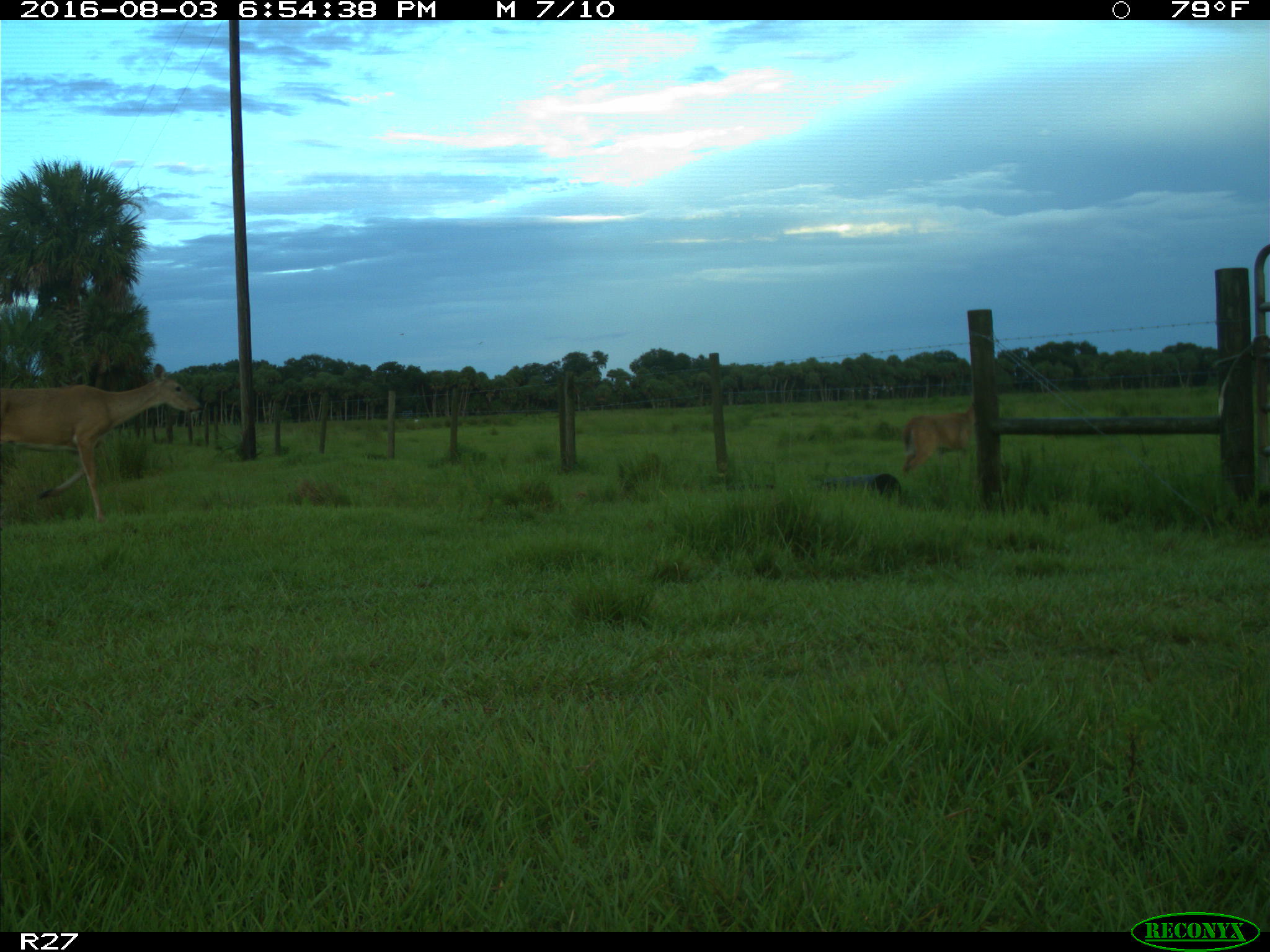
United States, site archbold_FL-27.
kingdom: Animalia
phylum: Chordata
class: Mammalia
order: Artiodactyla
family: Cervidae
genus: Odocoileus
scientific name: Odocoileus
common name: deer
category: unidentified deer